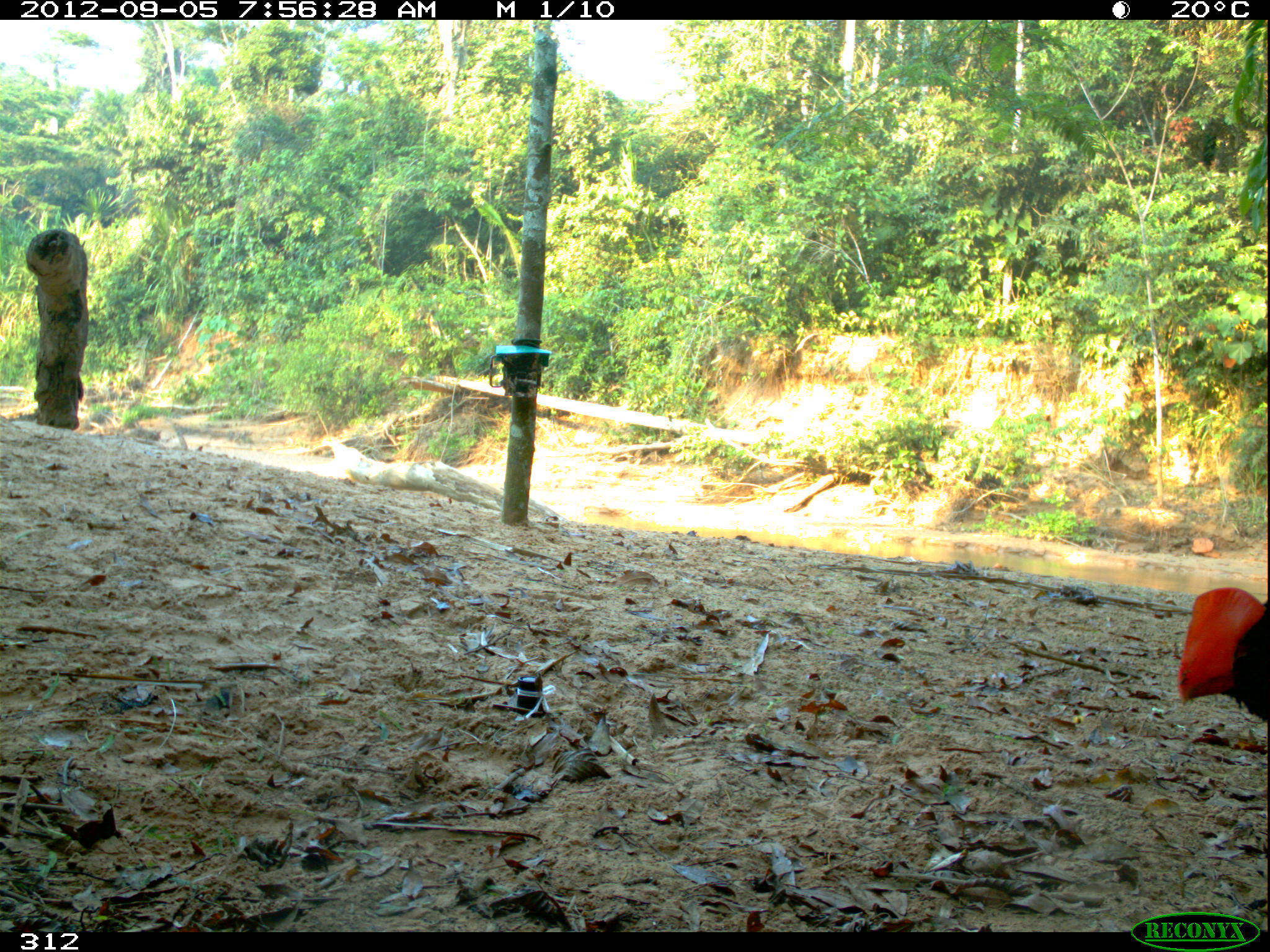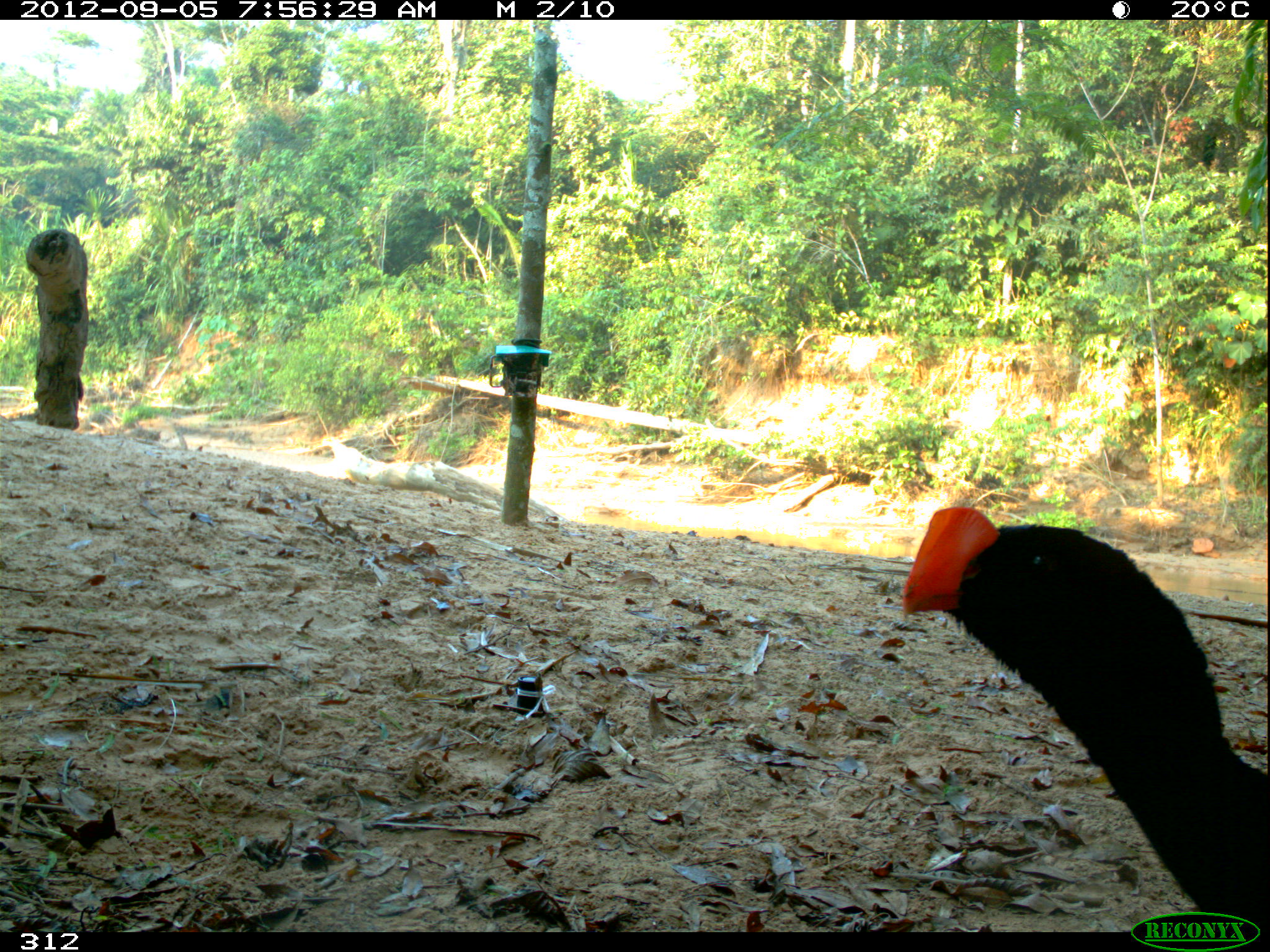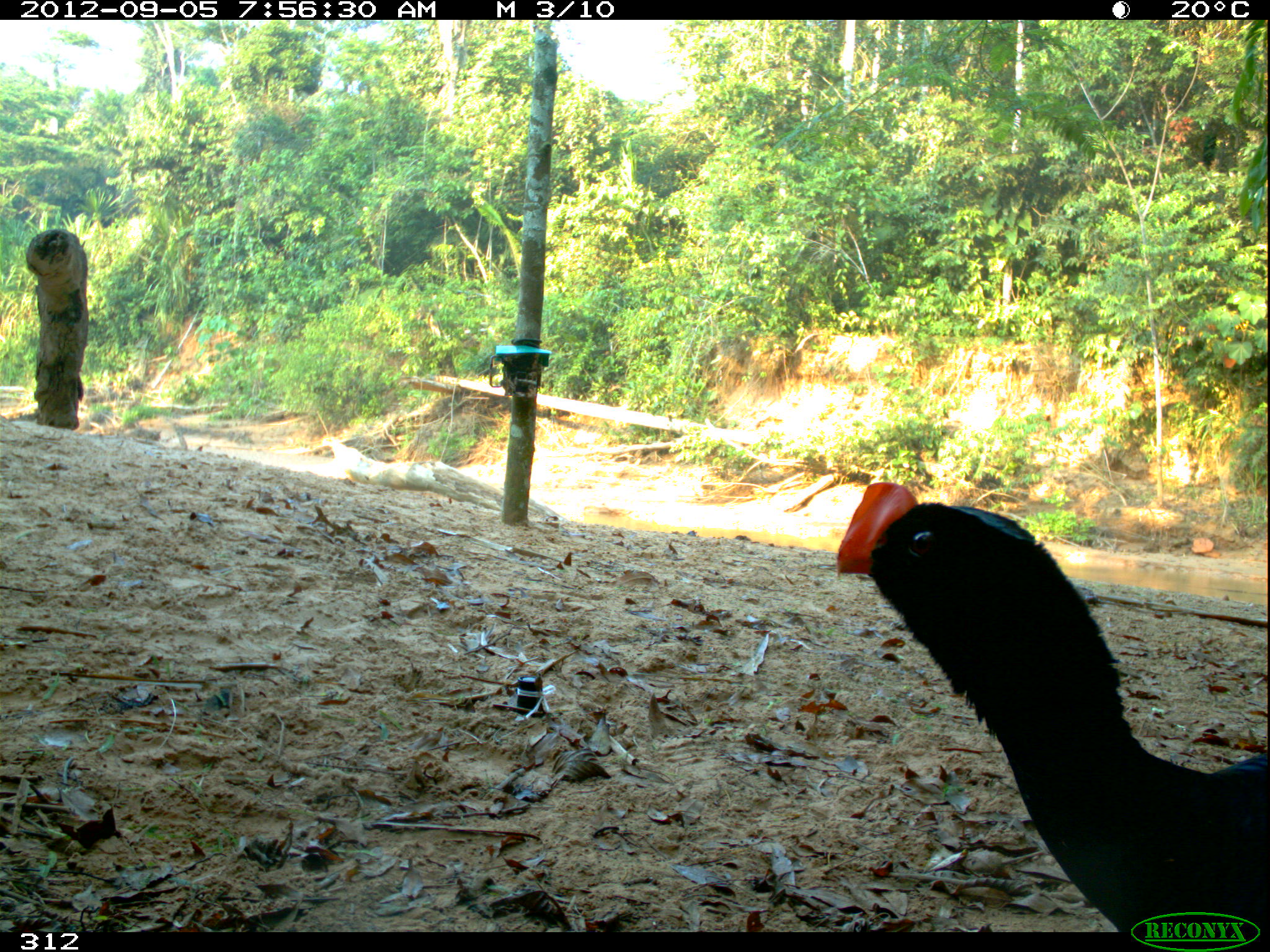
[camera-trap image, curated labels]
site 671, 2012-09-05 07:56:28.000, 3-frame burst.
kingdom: Animalia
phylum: Chordata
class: Aves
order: Galliformes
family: Cracidae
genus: Mitu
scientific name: Mitu tuberosum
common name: razor-billed curassow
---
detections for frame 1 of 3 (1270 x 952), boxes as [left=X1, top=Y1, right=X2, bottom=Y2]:
mitu tuberosum: [left=1174, top=586, right=1270, bottom=722]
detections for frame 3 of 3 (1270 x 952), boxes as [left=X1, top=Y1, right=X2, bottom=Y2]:
mitu tuberosum: [left=832, top=477, right=1270, bottom=930]